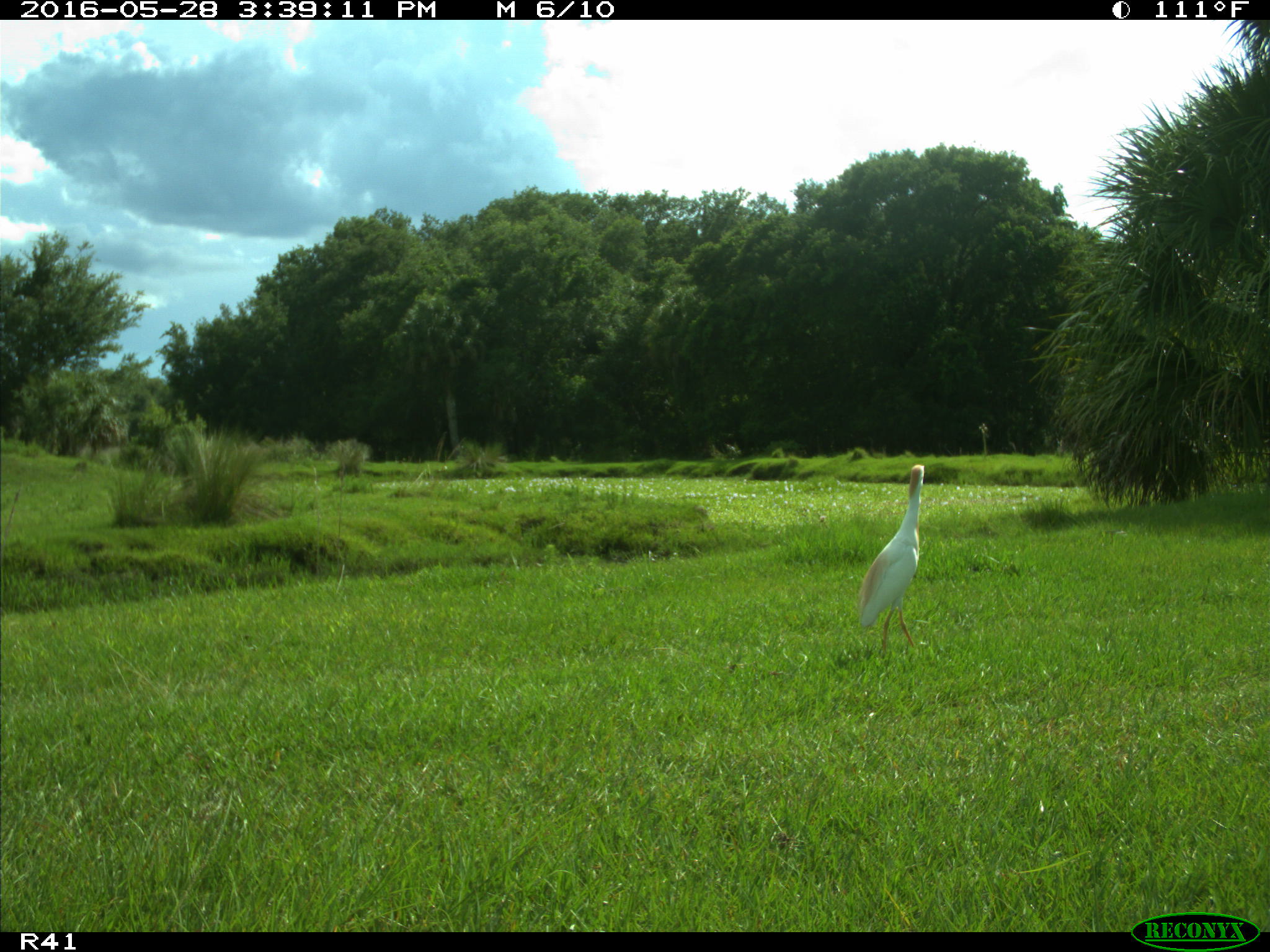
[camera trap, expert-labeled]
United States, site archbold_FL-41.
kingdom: Animalia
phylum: Chordata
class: Aves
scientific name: Aves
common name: birds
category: unidentified bird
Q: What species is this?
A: Unidentified bird (birds) (Aves).